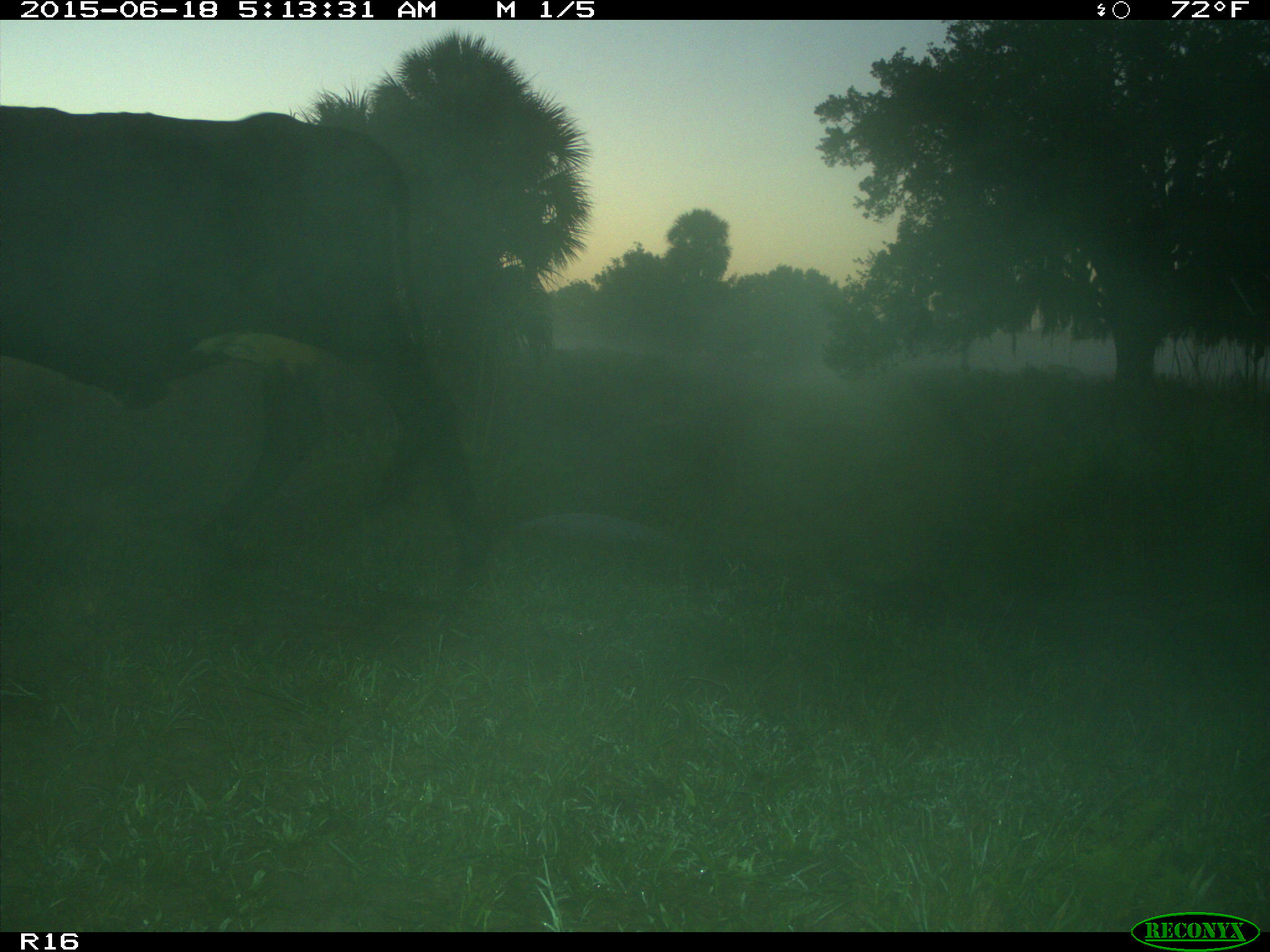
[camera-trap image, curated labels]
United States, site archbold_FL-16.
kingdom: Animalia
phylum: Chordata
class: Mammalia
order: Artiodactyla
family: Bovidae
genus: Bos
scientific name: Bos taurus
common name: domestic cow